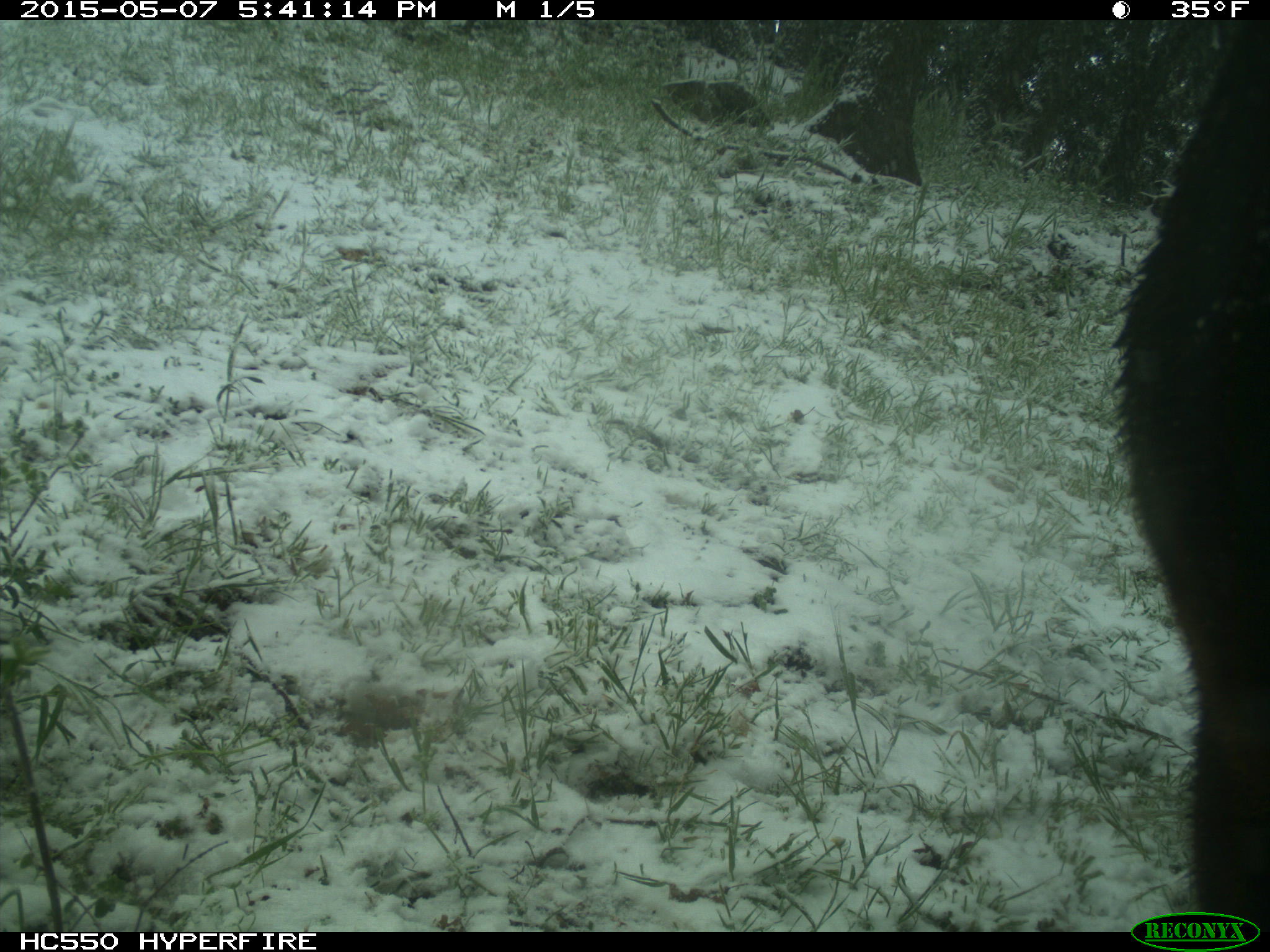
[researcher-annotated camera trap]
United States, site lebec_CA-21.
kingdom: Animalia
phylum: Chordata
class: Mammalia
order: Artiodactyla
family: Bovidae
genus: Bos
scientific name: Bos taurus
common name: domestic cow